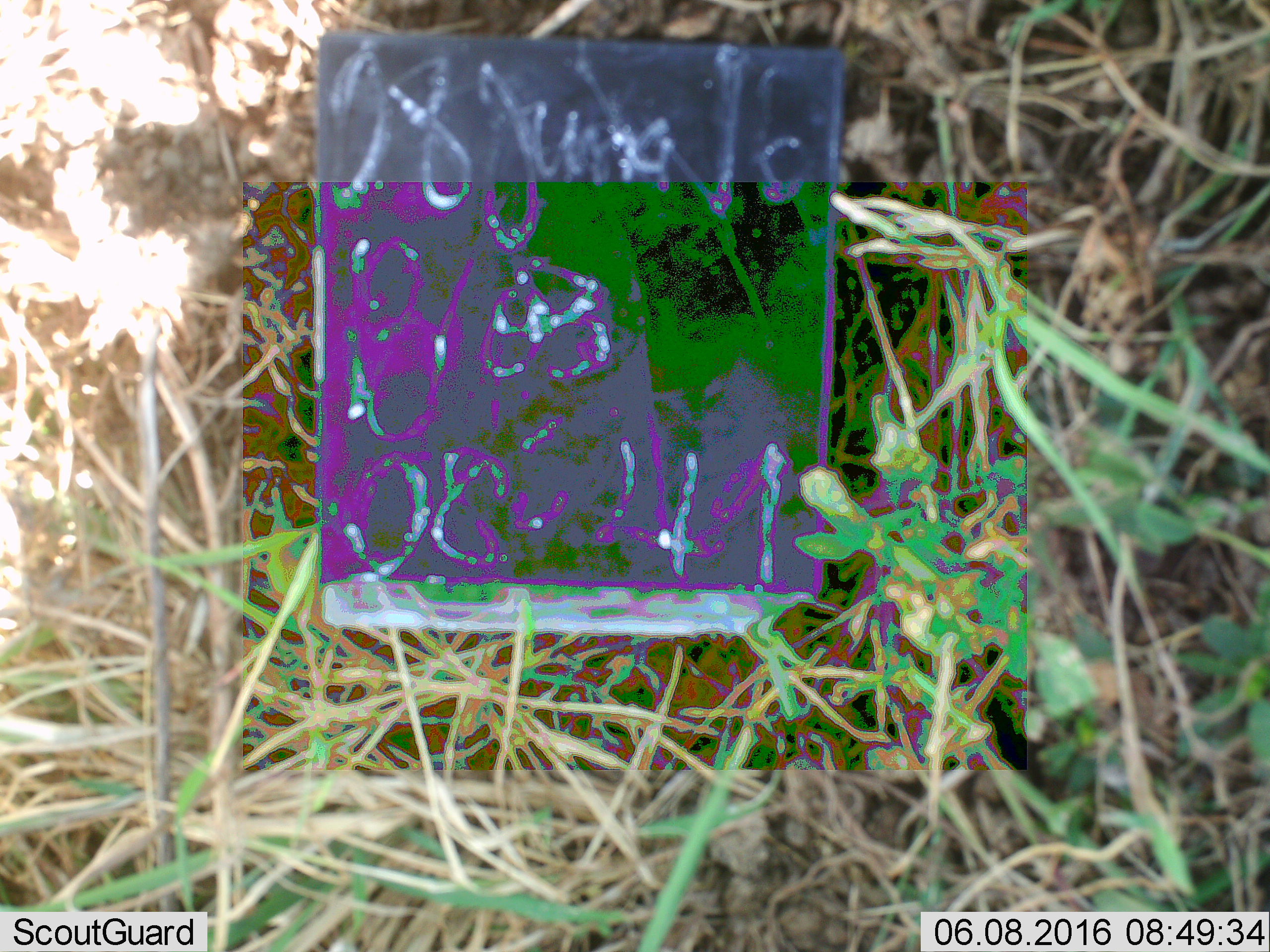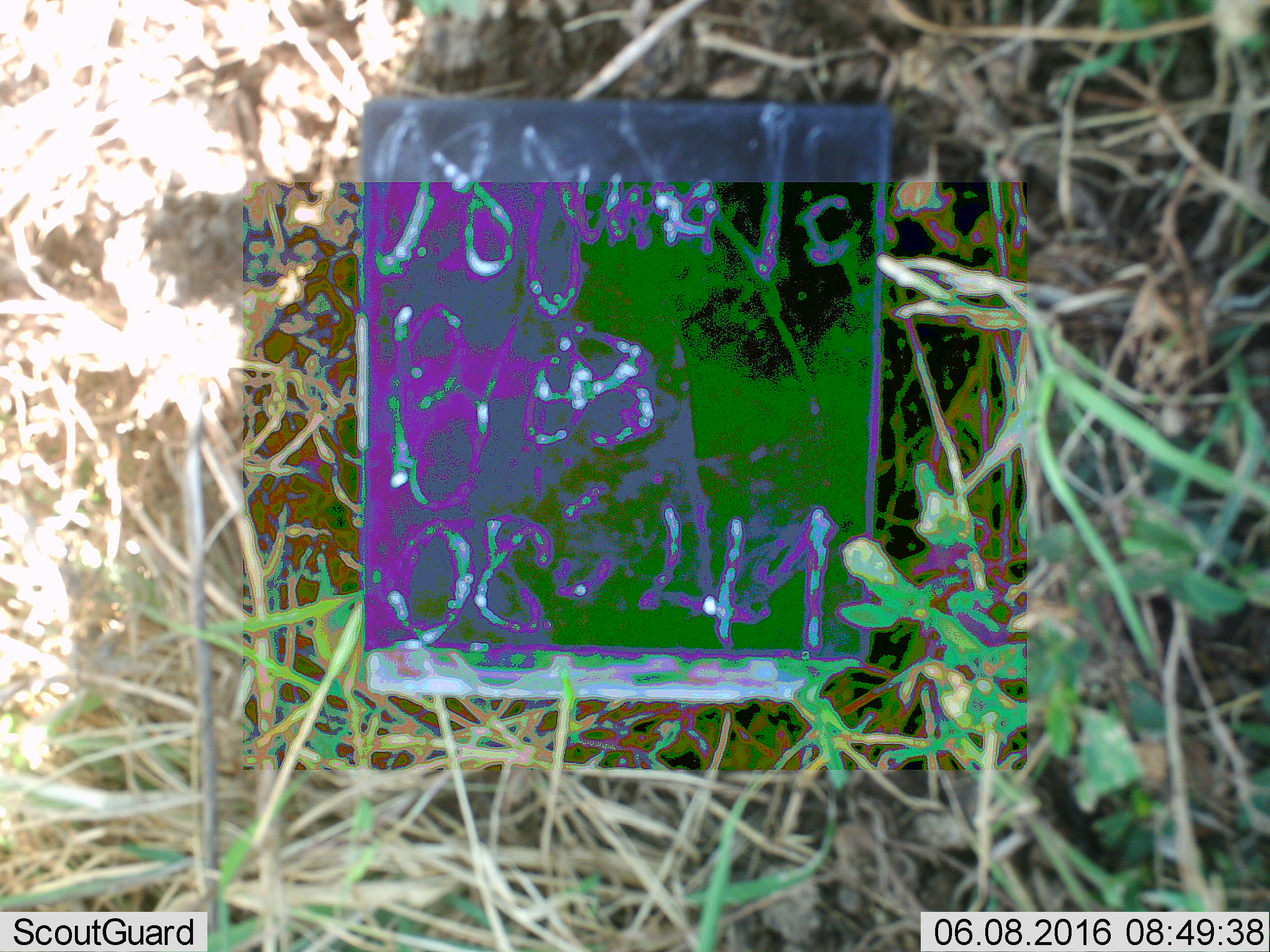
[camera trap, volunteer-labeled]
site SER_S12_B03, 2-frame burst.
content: unidentified animal